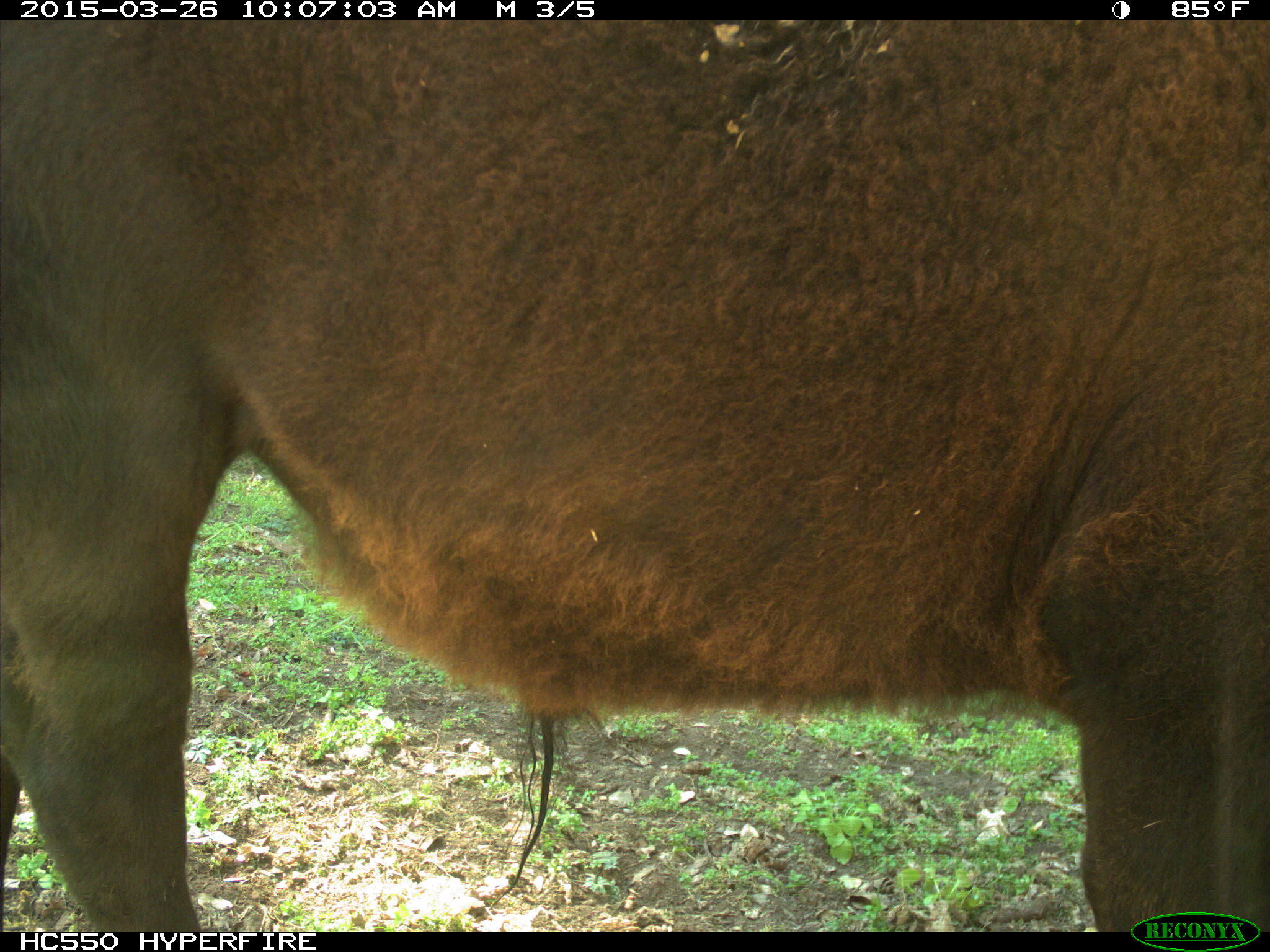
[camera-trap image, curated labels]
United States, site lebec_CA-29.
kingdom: Animalia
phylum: Chordata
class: Mammalia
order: Artiodactyla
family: Bovidae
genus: Bos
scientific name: Bos taurus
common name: domestic cow